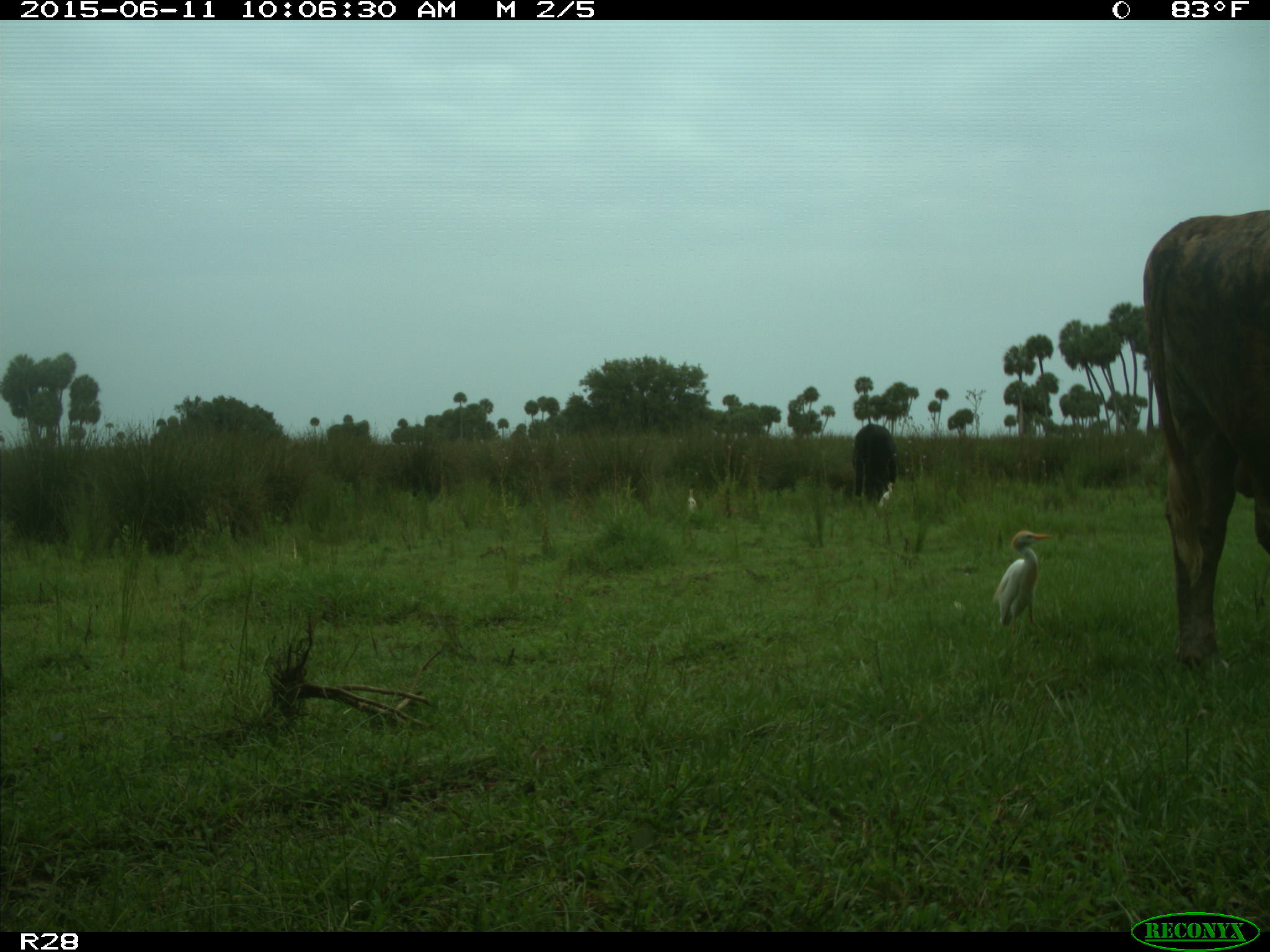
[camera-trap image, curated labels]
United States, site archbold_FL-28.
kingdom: Animalia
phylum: Chordata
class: Mammalia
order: Artiodactyla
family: Bovidae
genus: Bos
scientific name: Bos taurus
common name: domestic cow